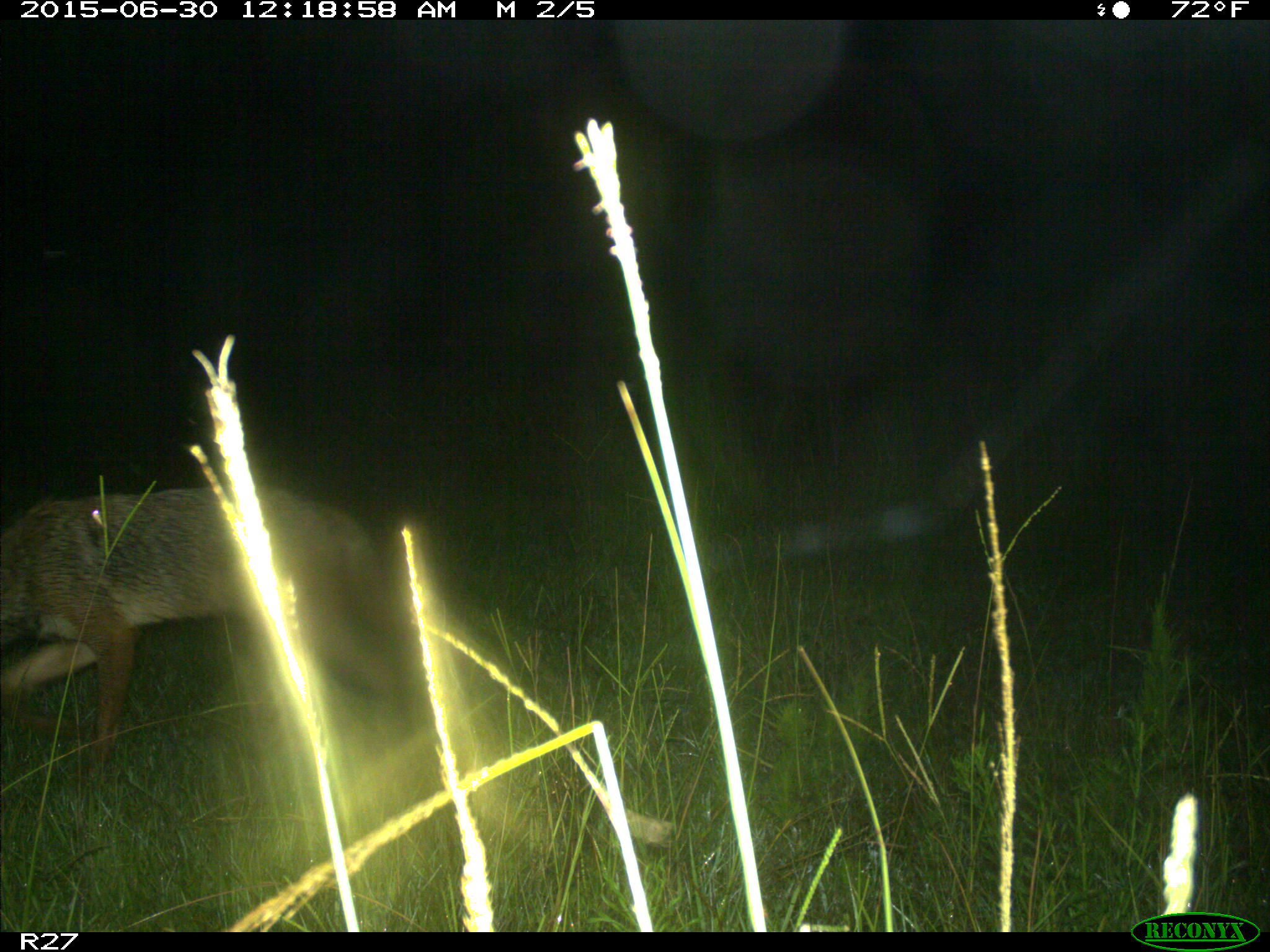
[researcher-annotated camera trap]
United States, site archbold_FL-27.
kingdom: Animalia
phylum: Chordata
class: Mammalia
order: Carnivora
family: Canidae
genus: Canis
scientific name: Canis latrans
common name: coyote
Canis latrans (coyote).